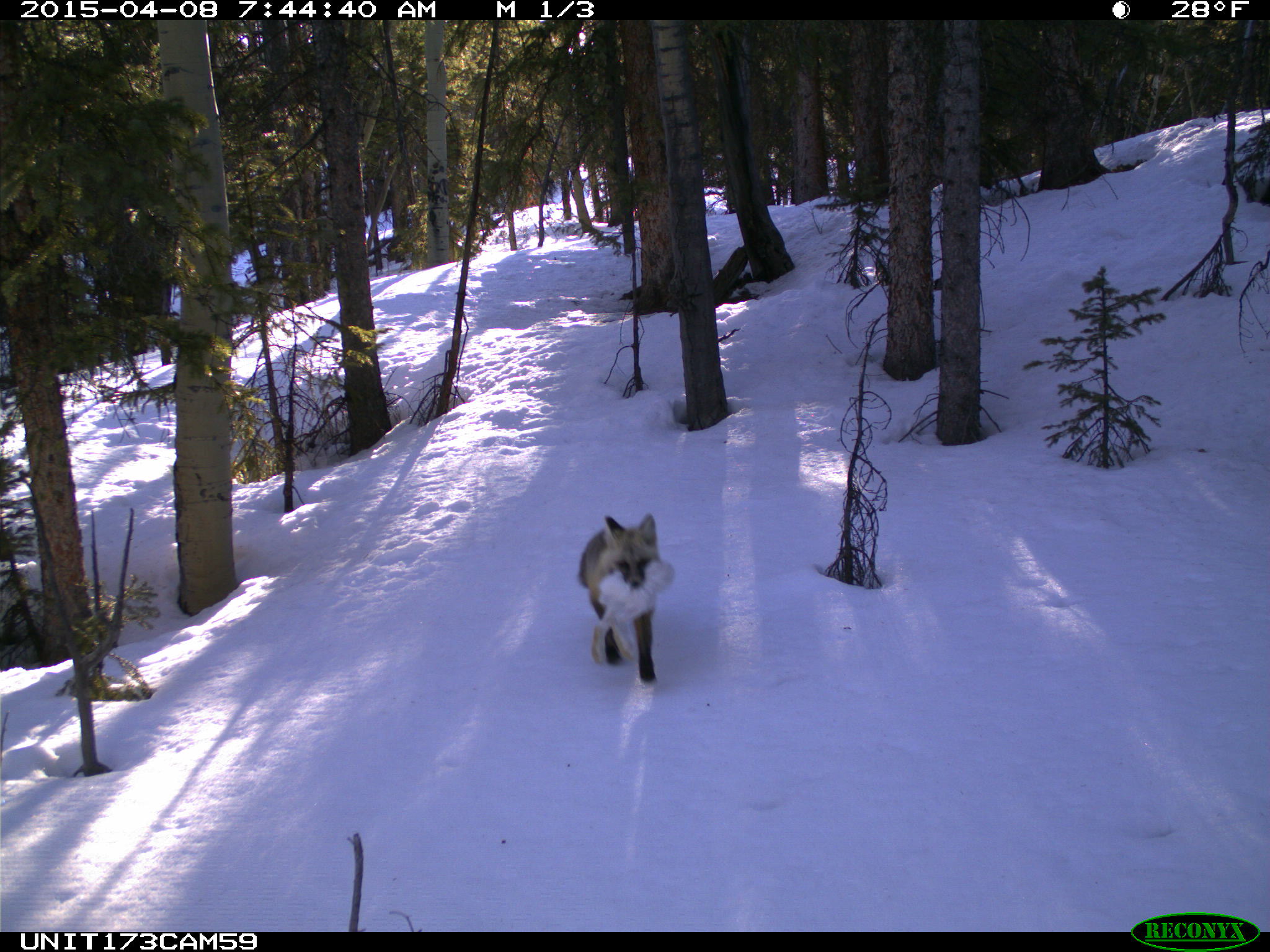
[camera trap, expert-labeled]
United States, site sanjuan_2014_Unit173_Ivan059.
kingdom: Animalia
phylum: Chordata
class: Mammalia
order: Carnivora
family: Canidae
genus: Vulpes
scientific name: Vulpes vulpes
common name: red fox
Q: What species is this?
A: Vulpes vulpes (red fox).